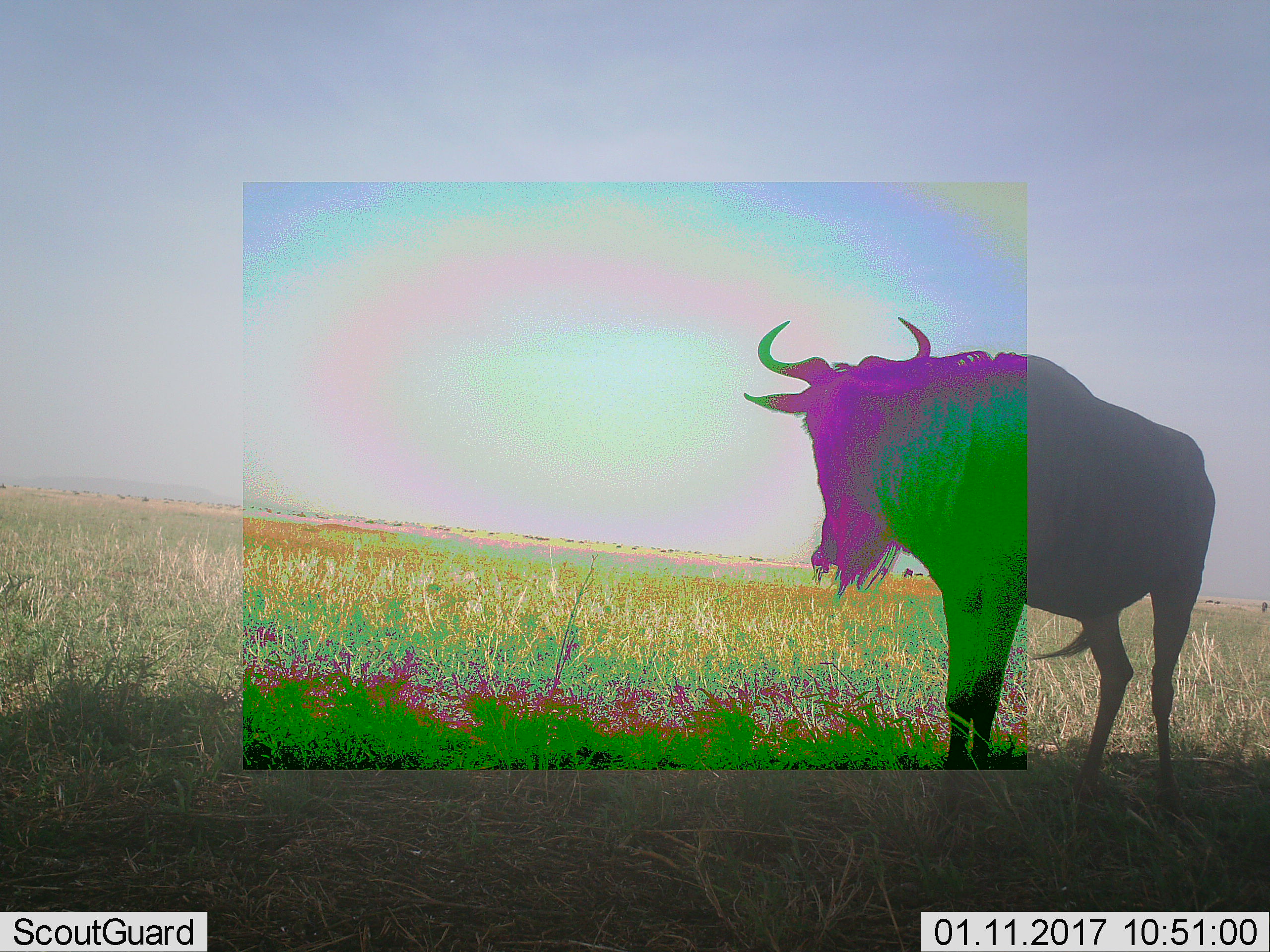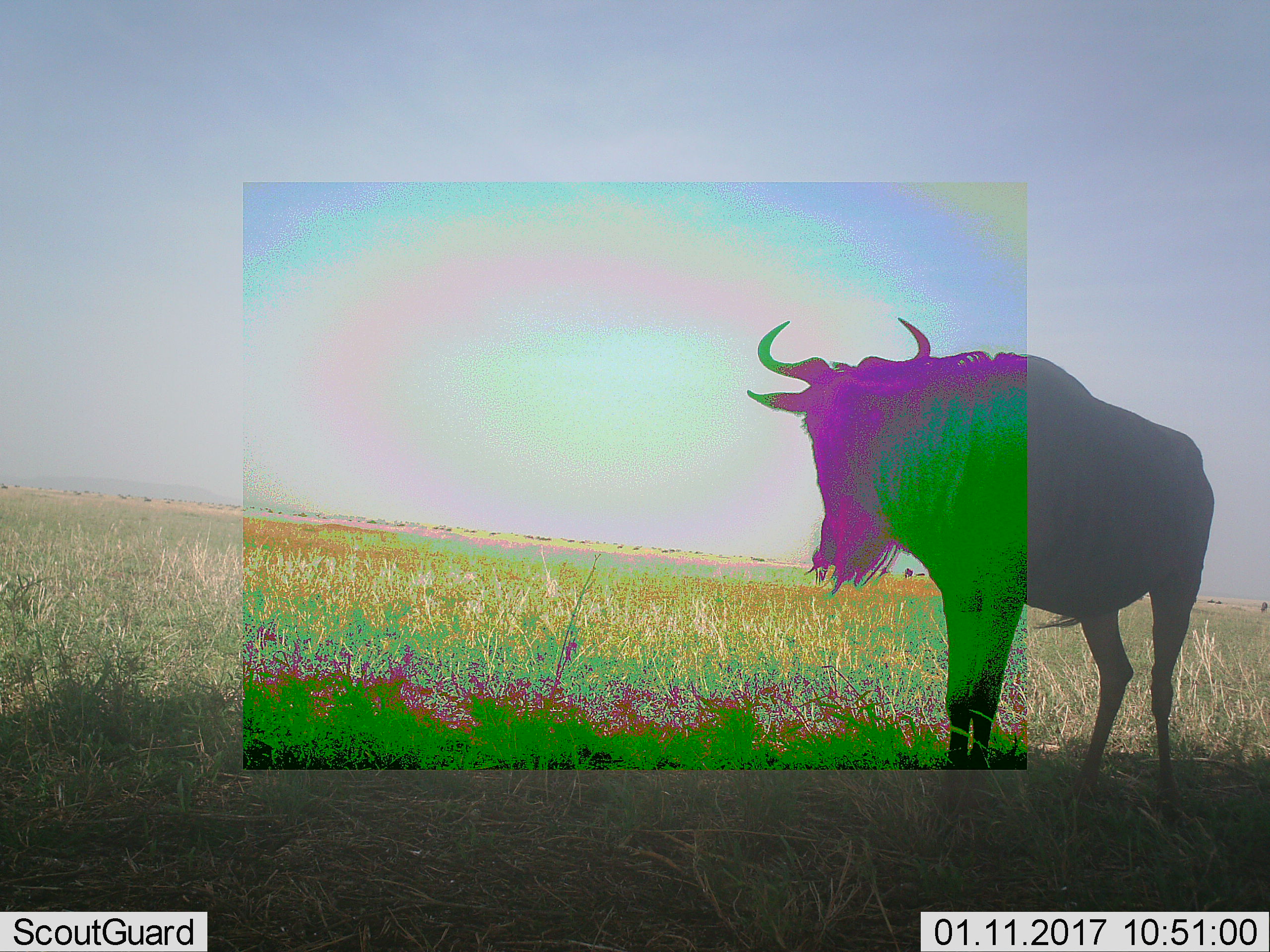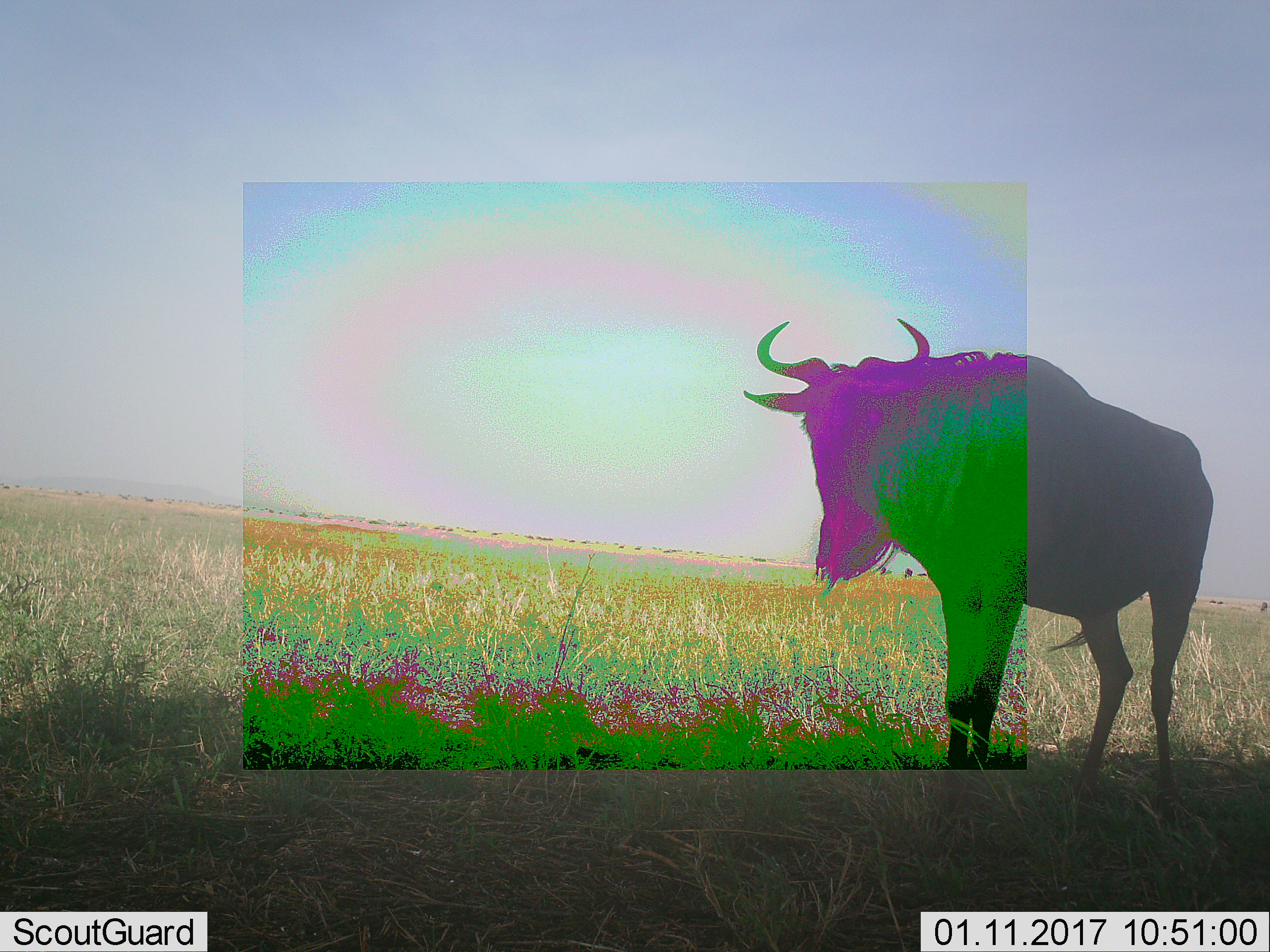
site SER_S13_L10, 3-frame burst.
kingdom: Animalia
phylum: Chordata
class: Mammalia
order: Artiodactyla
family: Bovidae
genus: Connochaetes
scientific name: Connochaetes taurinus taurinus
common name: blue wildebeest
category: wildebeestblue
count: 1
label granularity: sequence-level